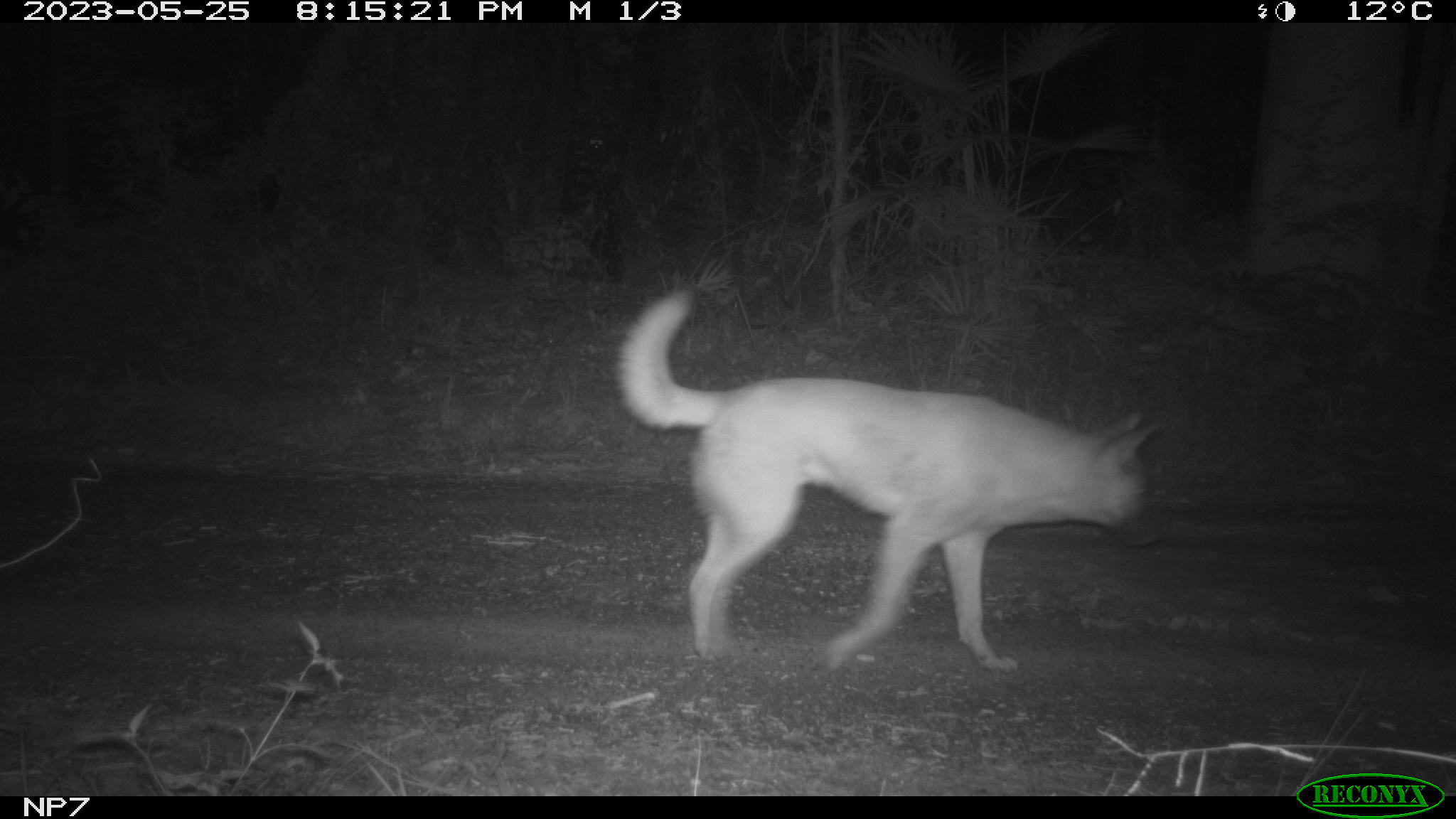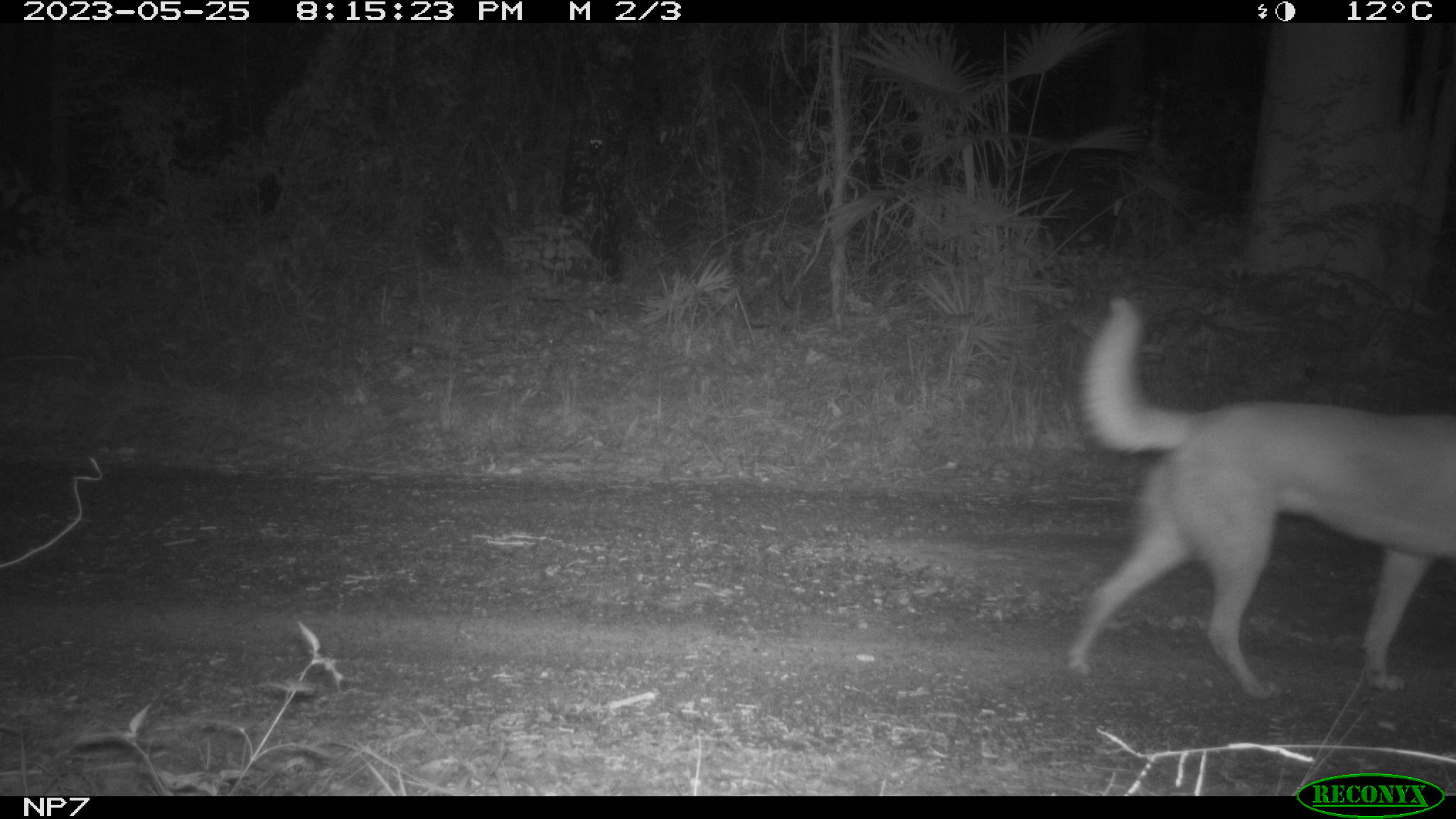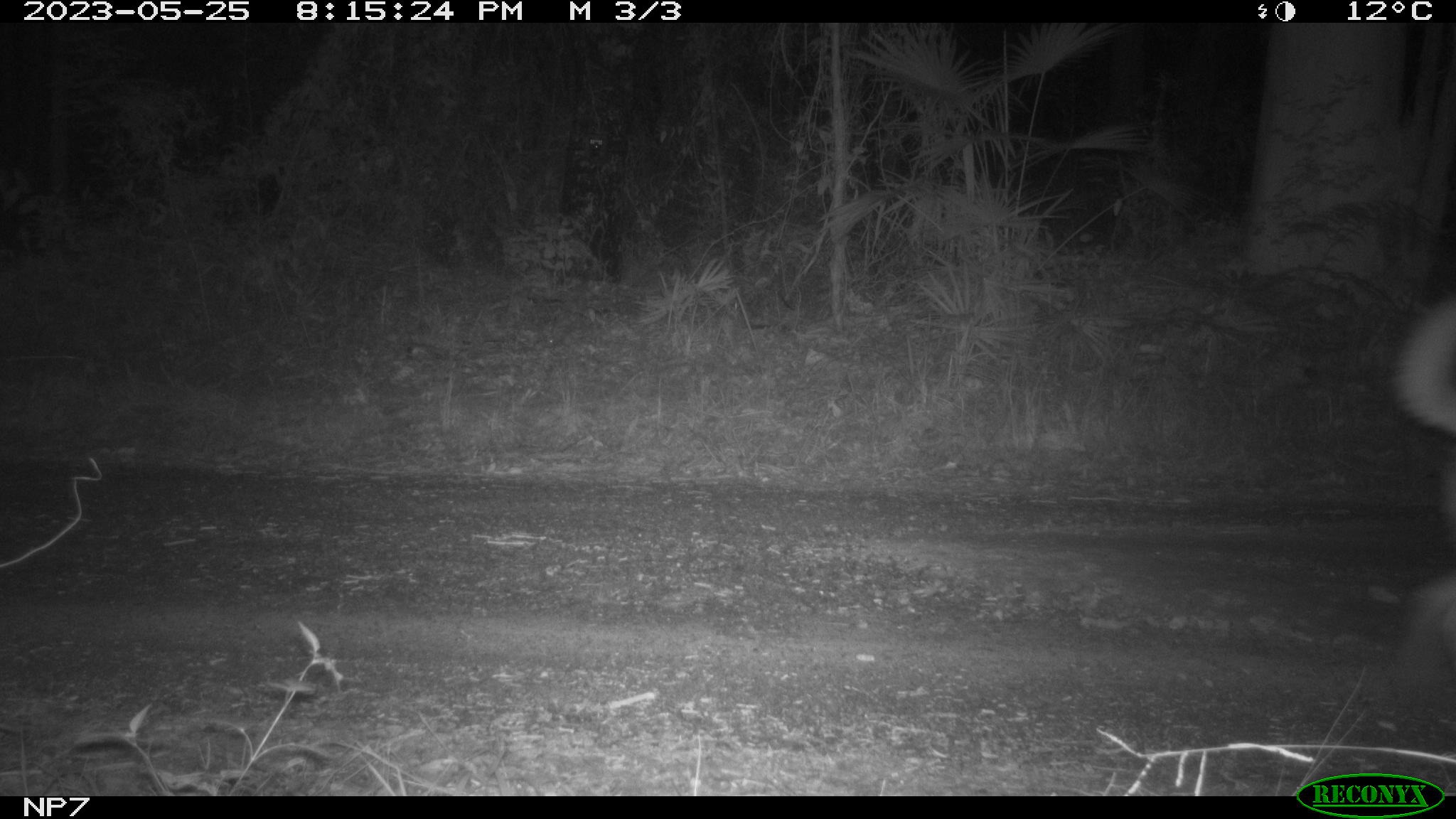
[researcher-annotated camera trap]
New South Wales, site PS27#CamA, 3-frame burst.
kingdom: Animalia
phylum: Chordata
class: Mammalia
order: Carnivora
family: Canidae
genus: Canis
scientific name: Canis familiaris dingo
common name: dingo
Dingo (Canis familiaris dingo).